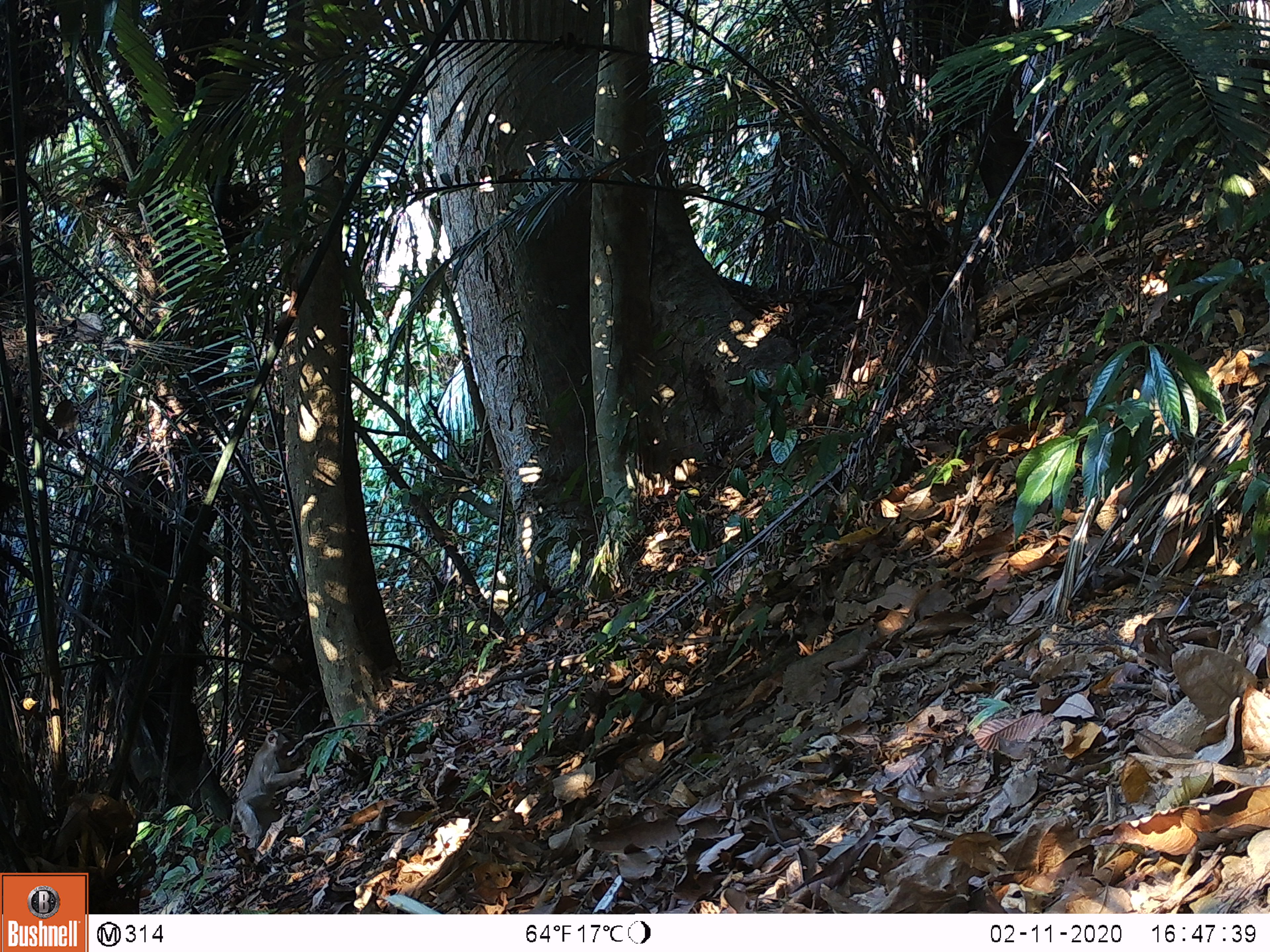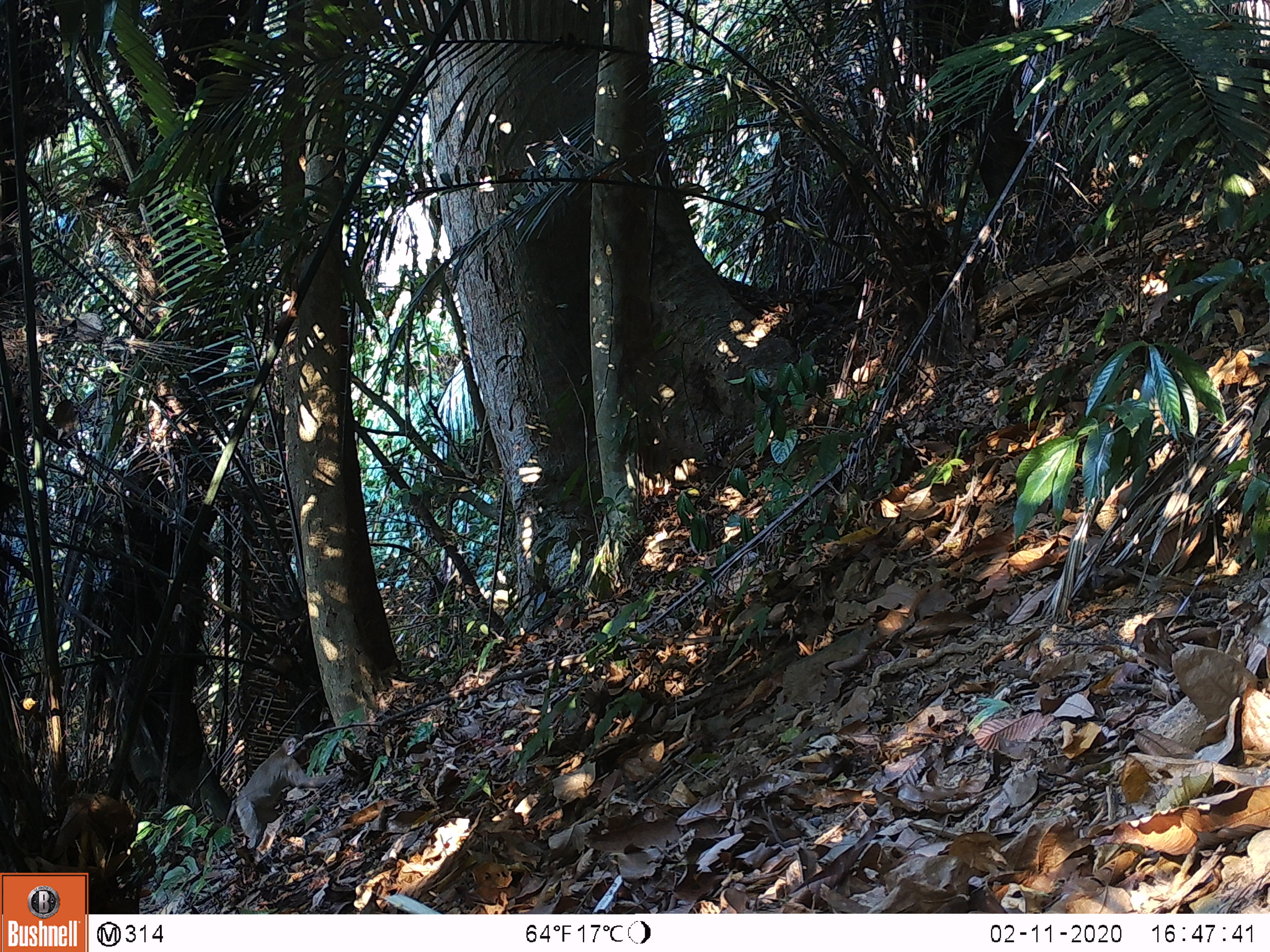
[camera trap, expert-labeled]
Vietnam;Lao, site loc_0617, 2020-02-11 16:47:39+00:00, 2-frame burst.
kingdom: Animalia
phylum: Chordata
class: Mammalia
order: Primates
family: Cercopithecidae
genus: Macaca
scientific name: Macaca nemestrina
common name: pig-tailed macaque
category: pig tailed macaque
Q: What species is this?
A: Pig tailed macaque (pig-tailed macaque) (Macaca nemestrina).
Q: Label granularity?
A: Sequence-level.